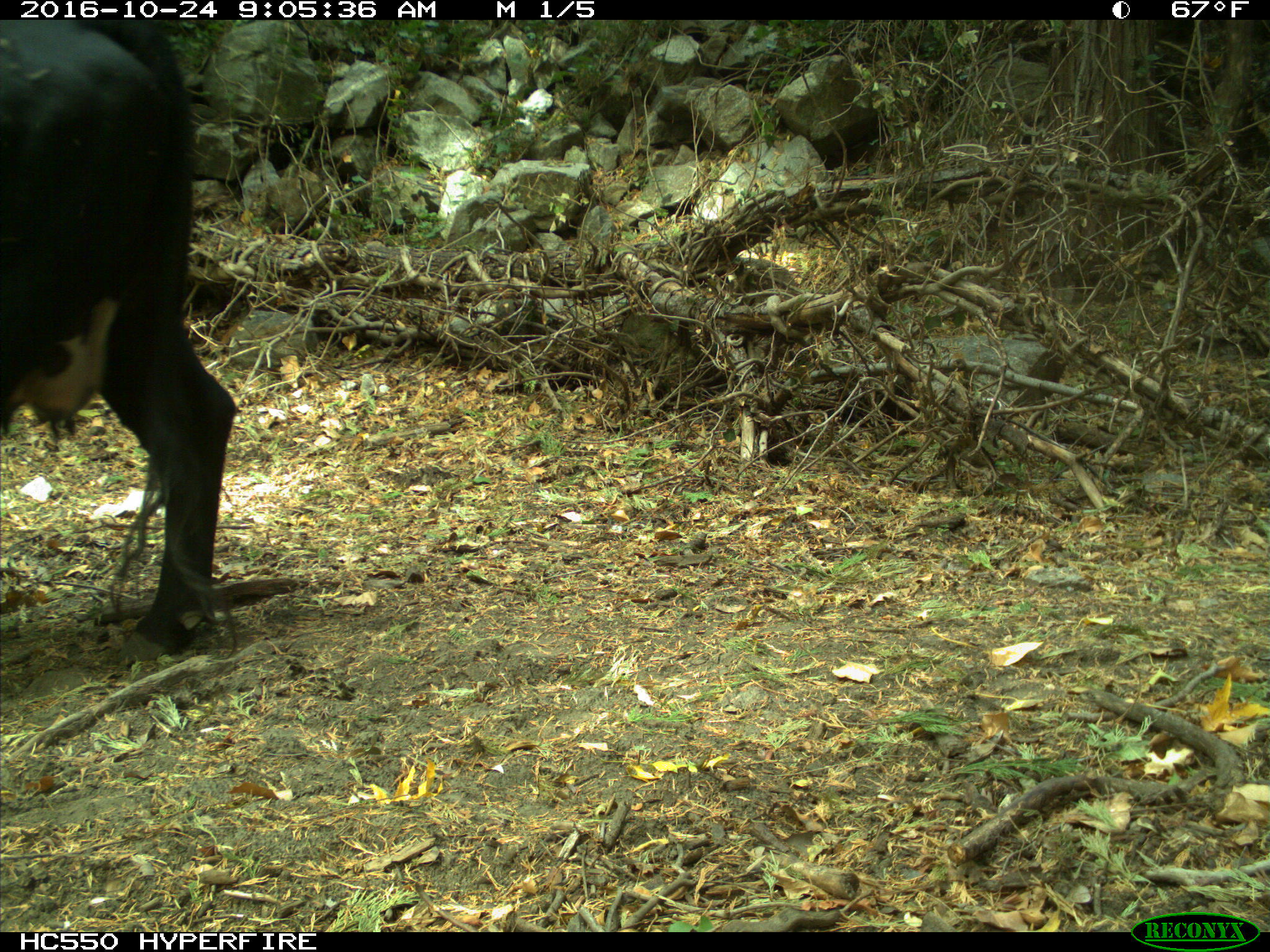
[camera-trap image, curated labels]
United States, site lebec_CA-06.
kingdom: Animalia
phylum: Chordata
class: Mammalia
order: Artiodactyla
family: Bovidae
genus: Bos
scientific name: Bos taurus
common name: domestic cow